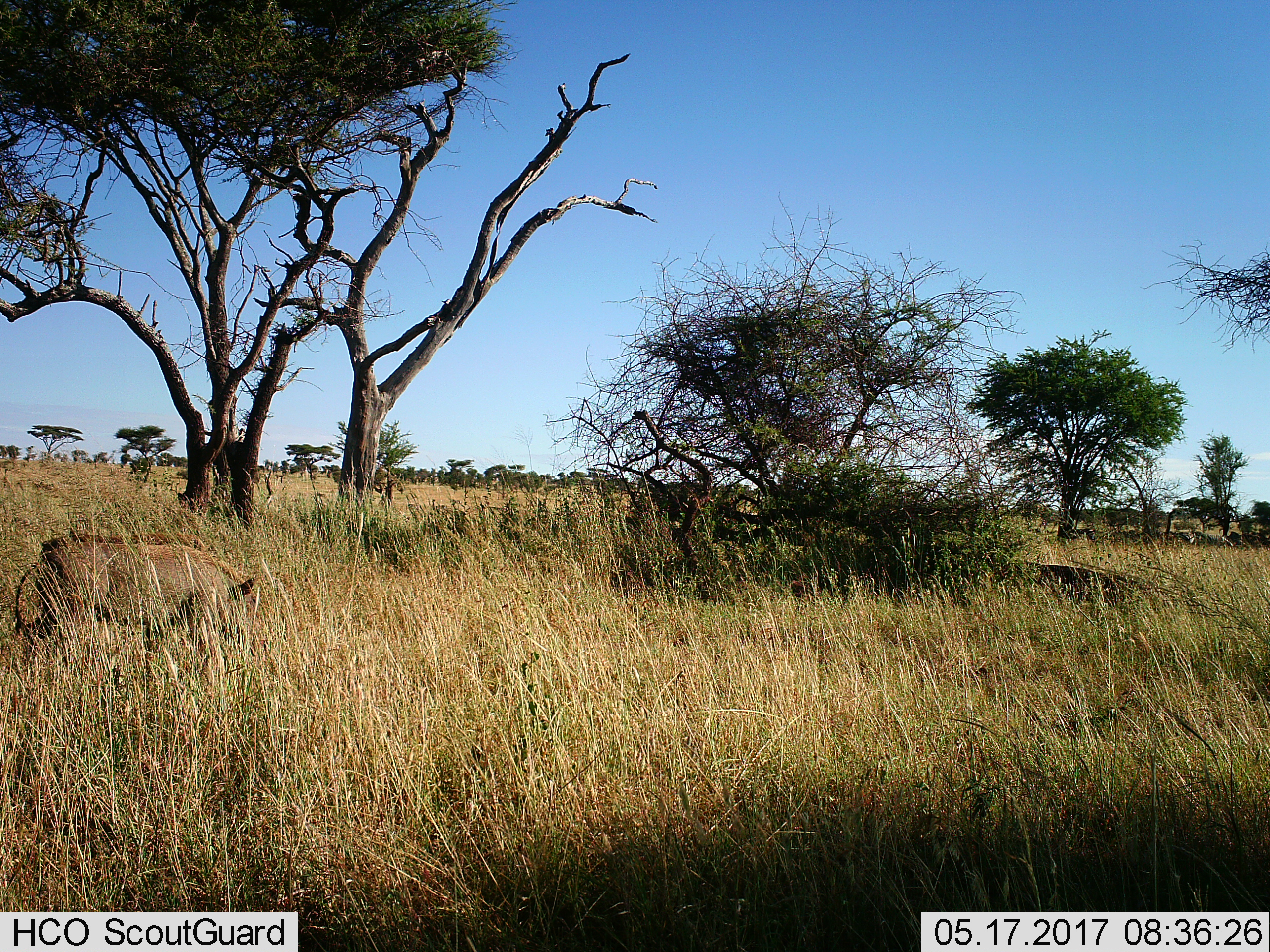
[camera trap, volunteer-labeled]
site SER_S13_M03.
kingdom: Animalia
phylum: Chordata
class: Mammalia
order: Artiodactyla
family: Suidae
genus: Phacochoerus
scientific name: Phacochoerus africanus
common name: warthog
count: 1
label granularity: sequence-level